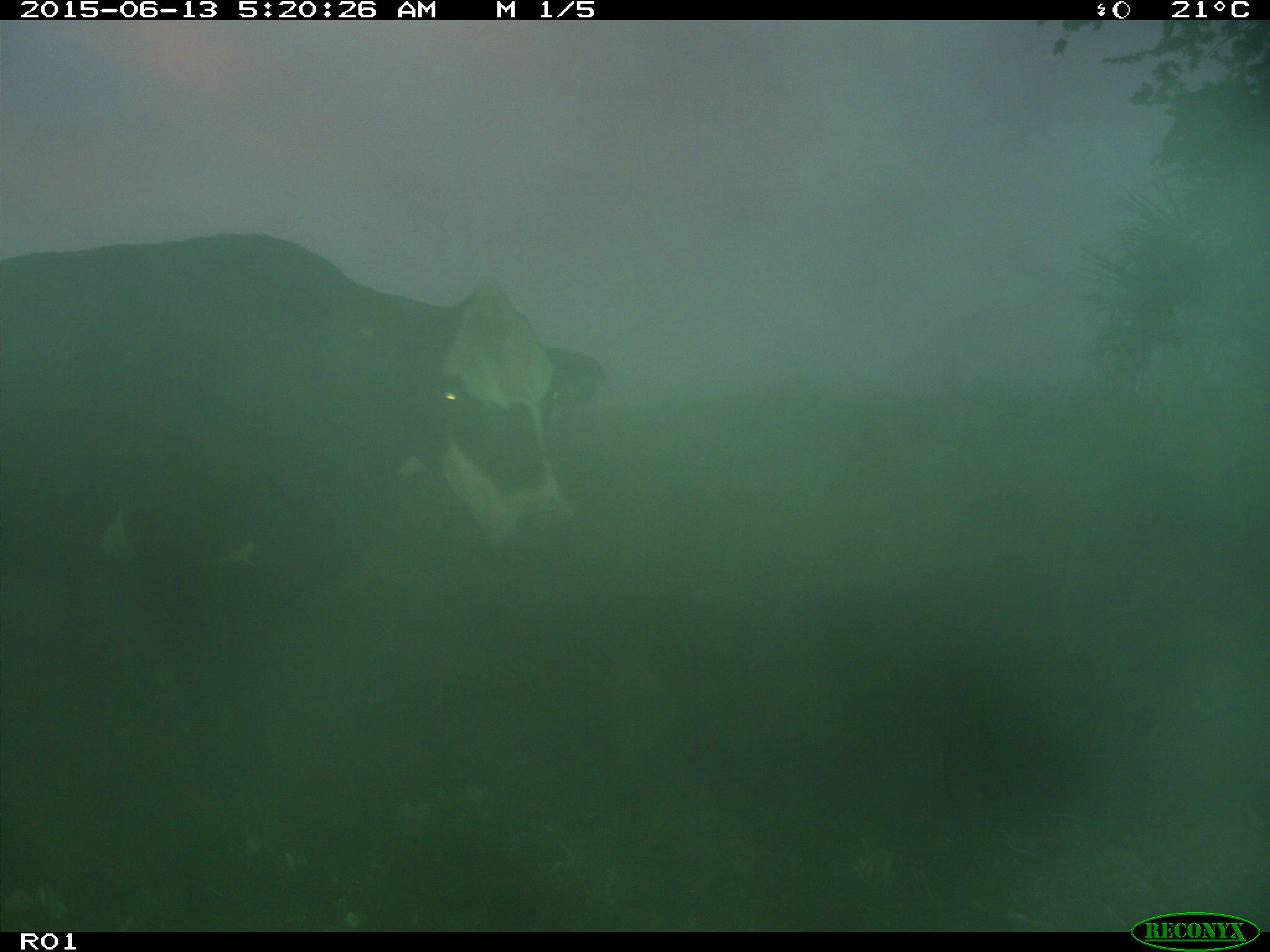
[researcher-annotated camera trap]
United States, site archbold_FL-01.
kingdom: Animalia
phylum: Chordata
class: Mammalia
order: Artiodactyla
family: Bovidae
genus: Bos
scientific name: Bos taurus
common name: domestic cow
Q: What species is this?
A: Bos taurus (domestic cow).